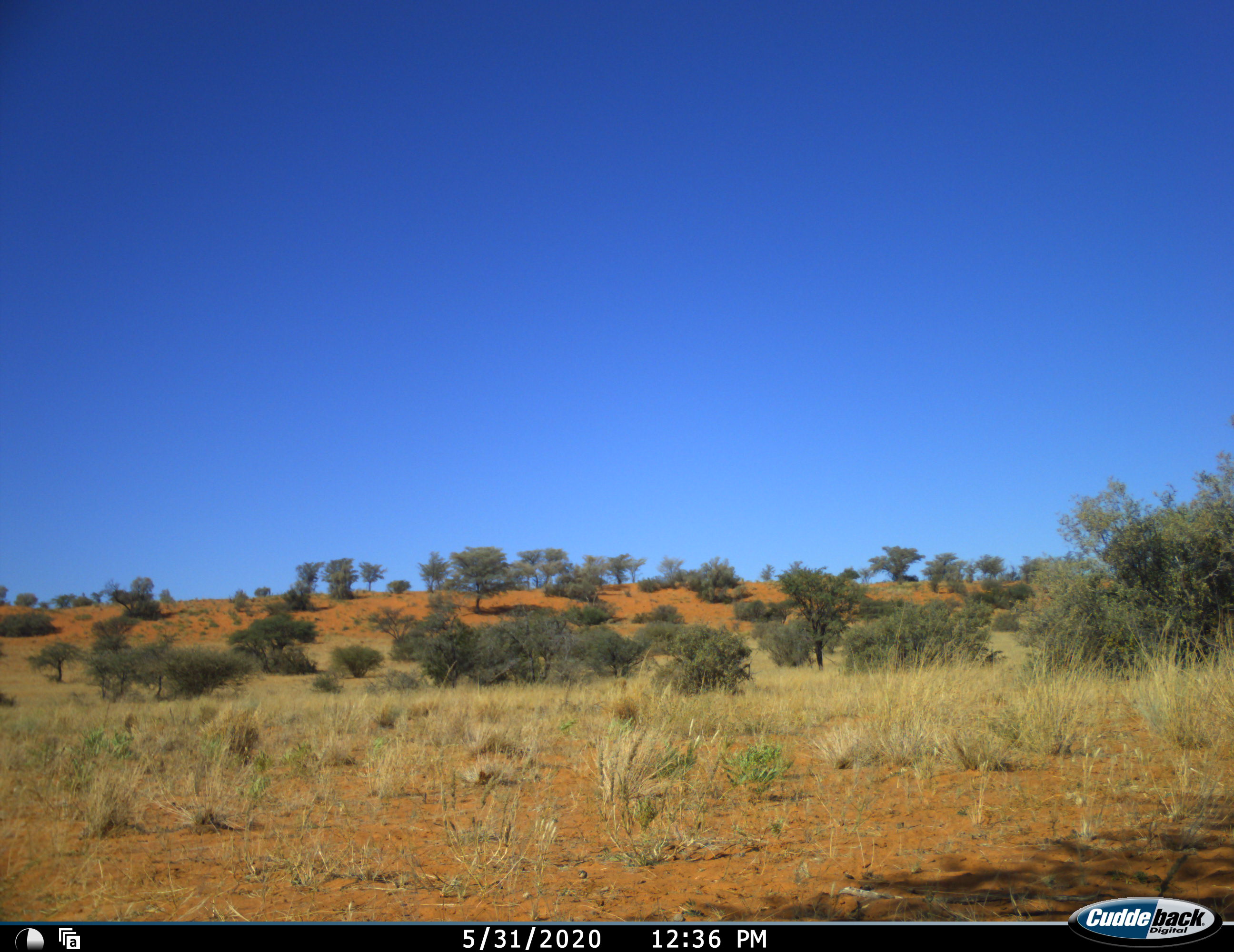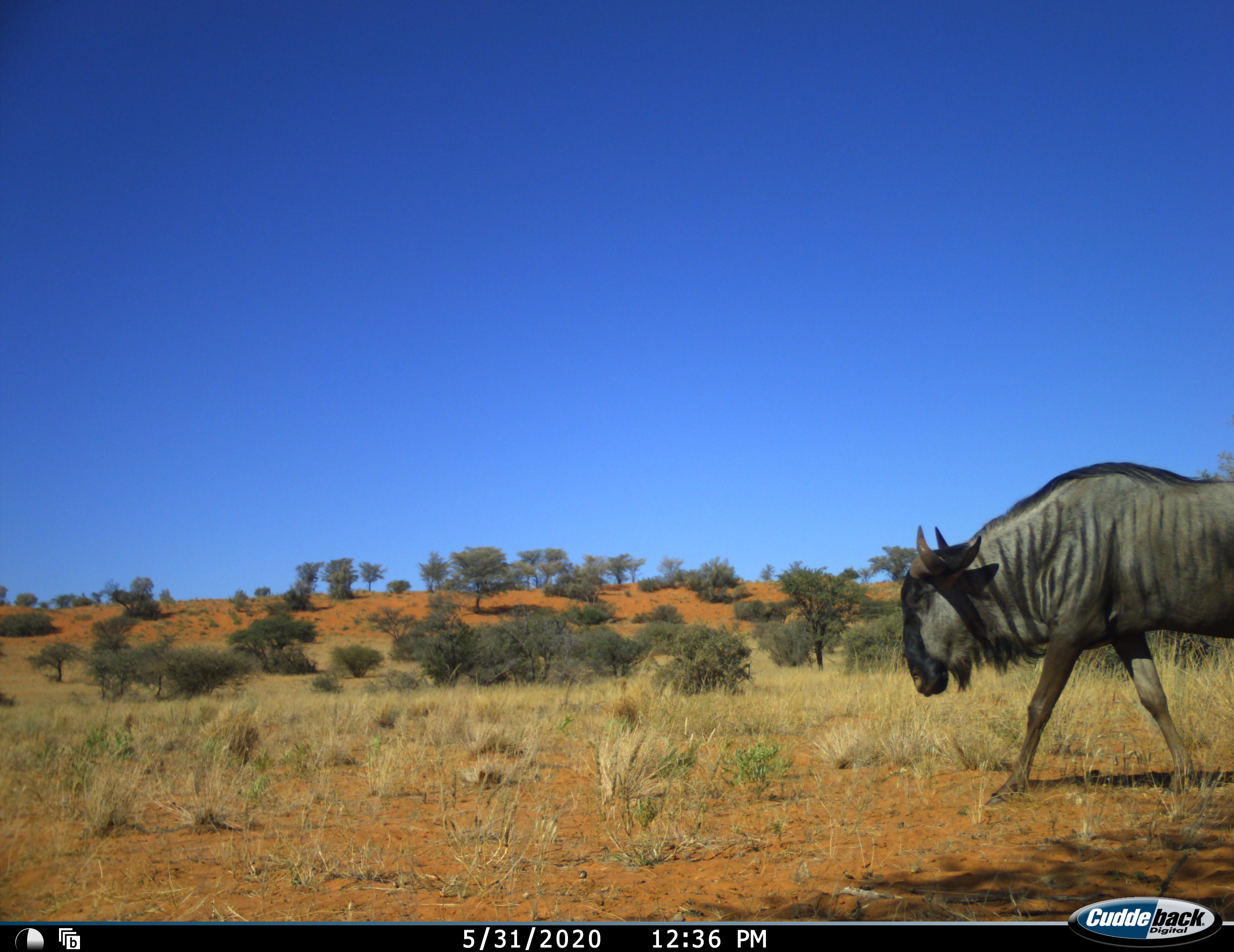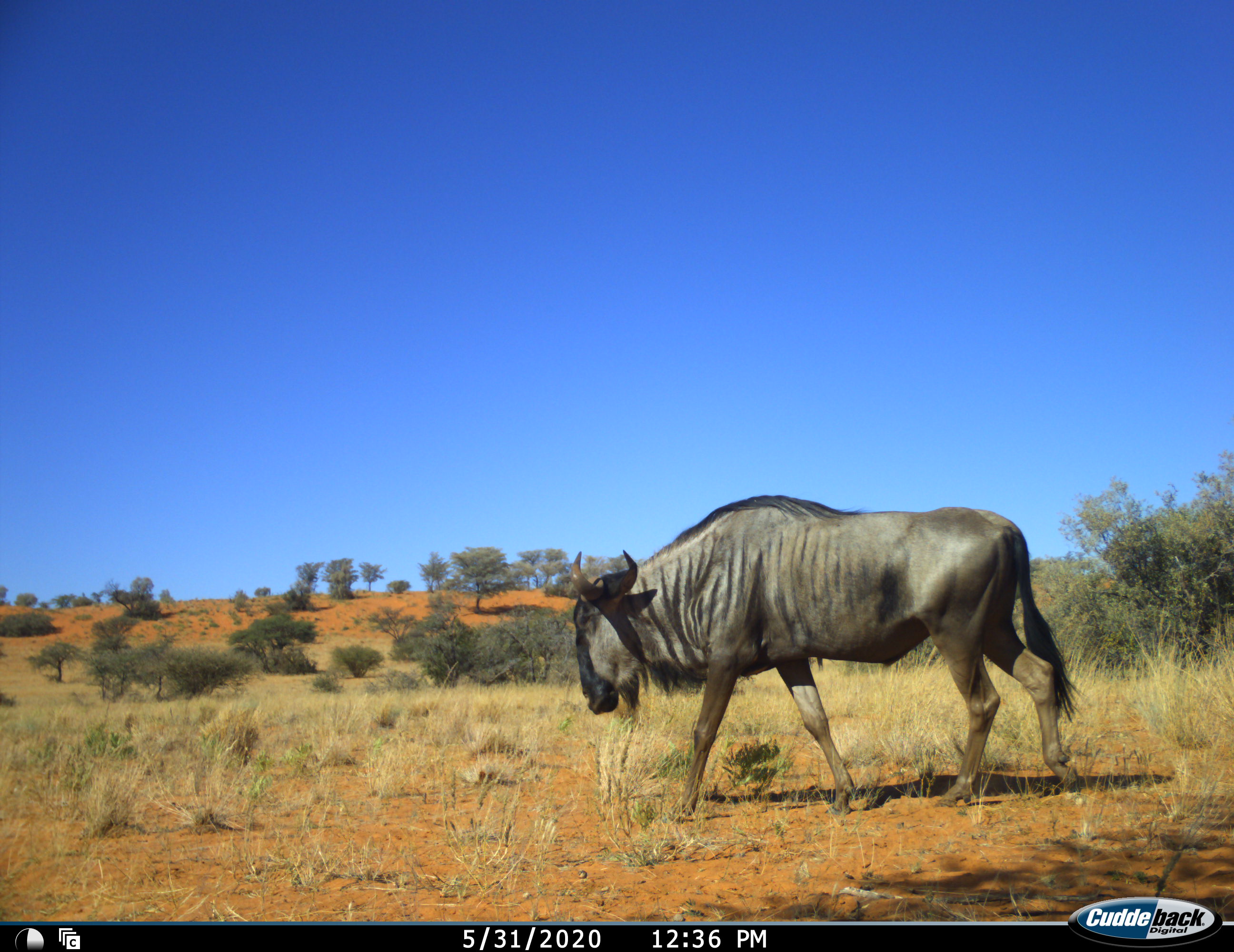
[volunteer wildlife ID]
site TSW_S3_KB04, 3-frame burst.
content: unidentified animal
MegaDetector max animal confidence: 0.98